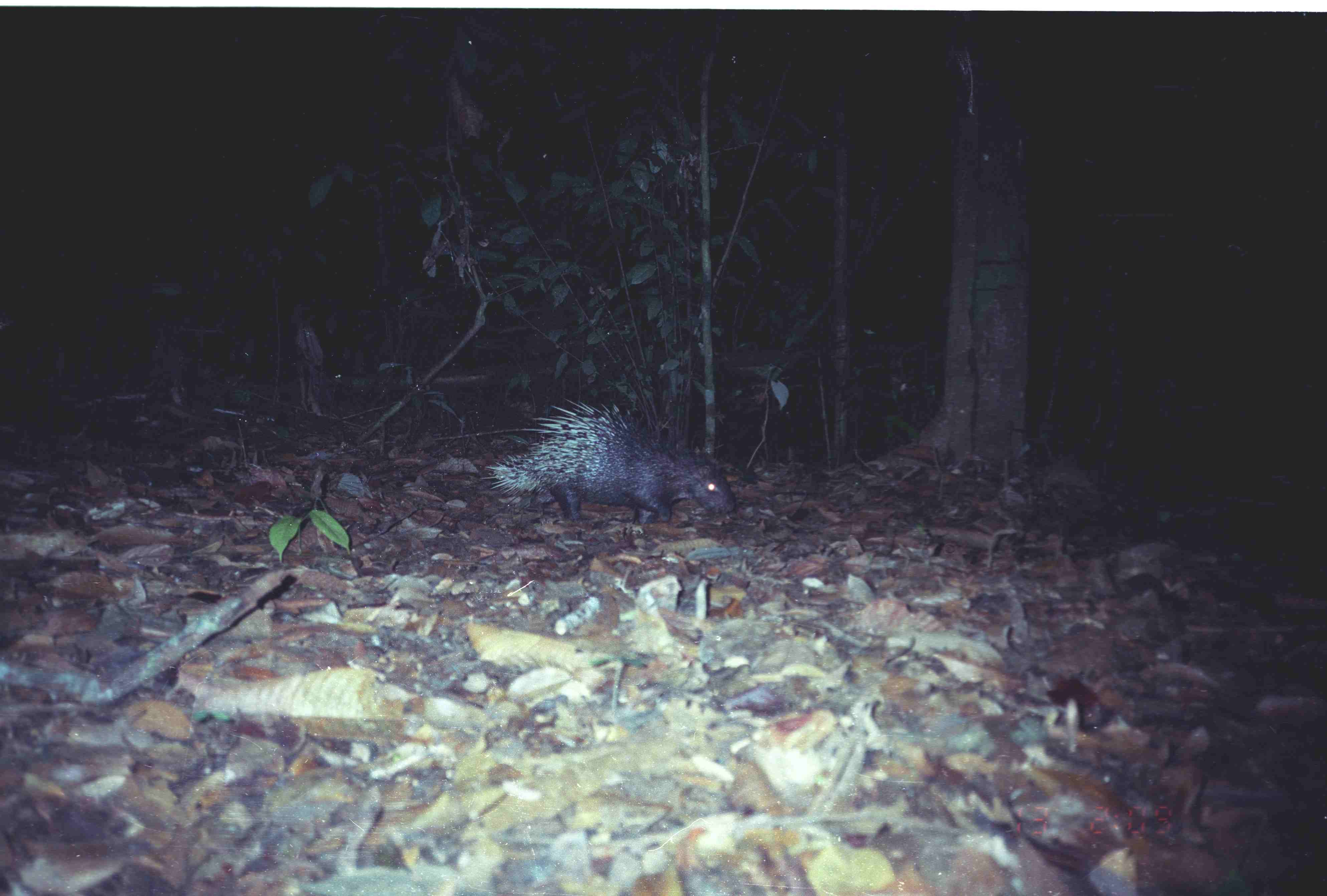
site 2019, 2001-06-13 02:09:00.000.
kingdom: Animalia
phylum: Chordata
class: Mammalia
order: Rodentia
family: Hystricidae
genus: Hystrix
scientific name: Hystrix brachyura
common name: east asian porcupine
Hystrix brachyura (east asian porcupine), count 1.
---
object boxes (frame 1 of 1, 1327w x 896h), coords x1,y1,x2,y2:
hystrix brachyura: 479,397,736,523